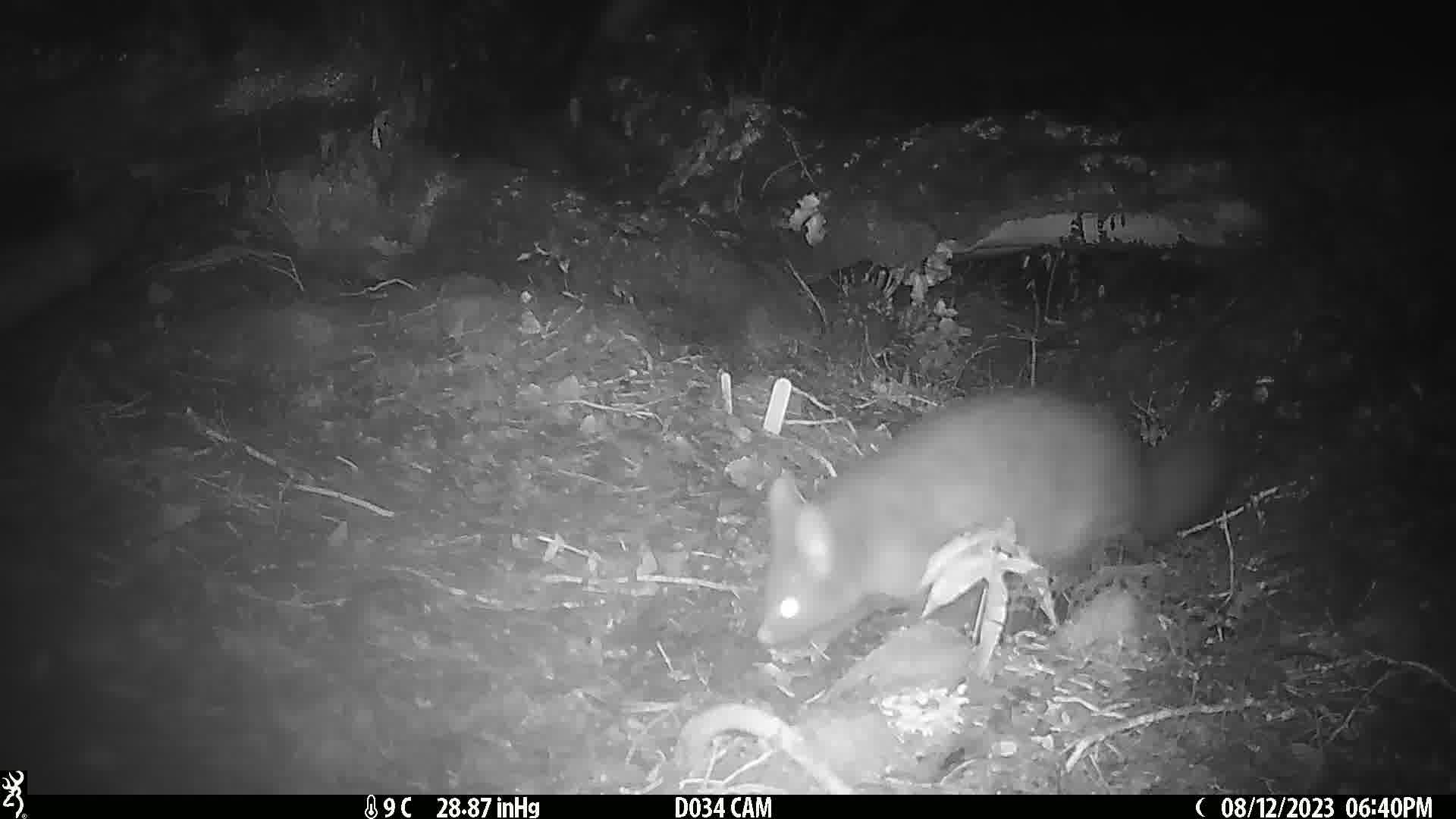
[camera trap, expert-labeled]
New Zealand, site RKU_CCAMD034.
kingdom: Animalia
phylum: Chordata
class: Mammalia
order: Diprotodontia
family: Phalangeridae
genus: Trichosurus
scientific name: Trichosurus vulpecula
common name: common brushtail possum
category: possum